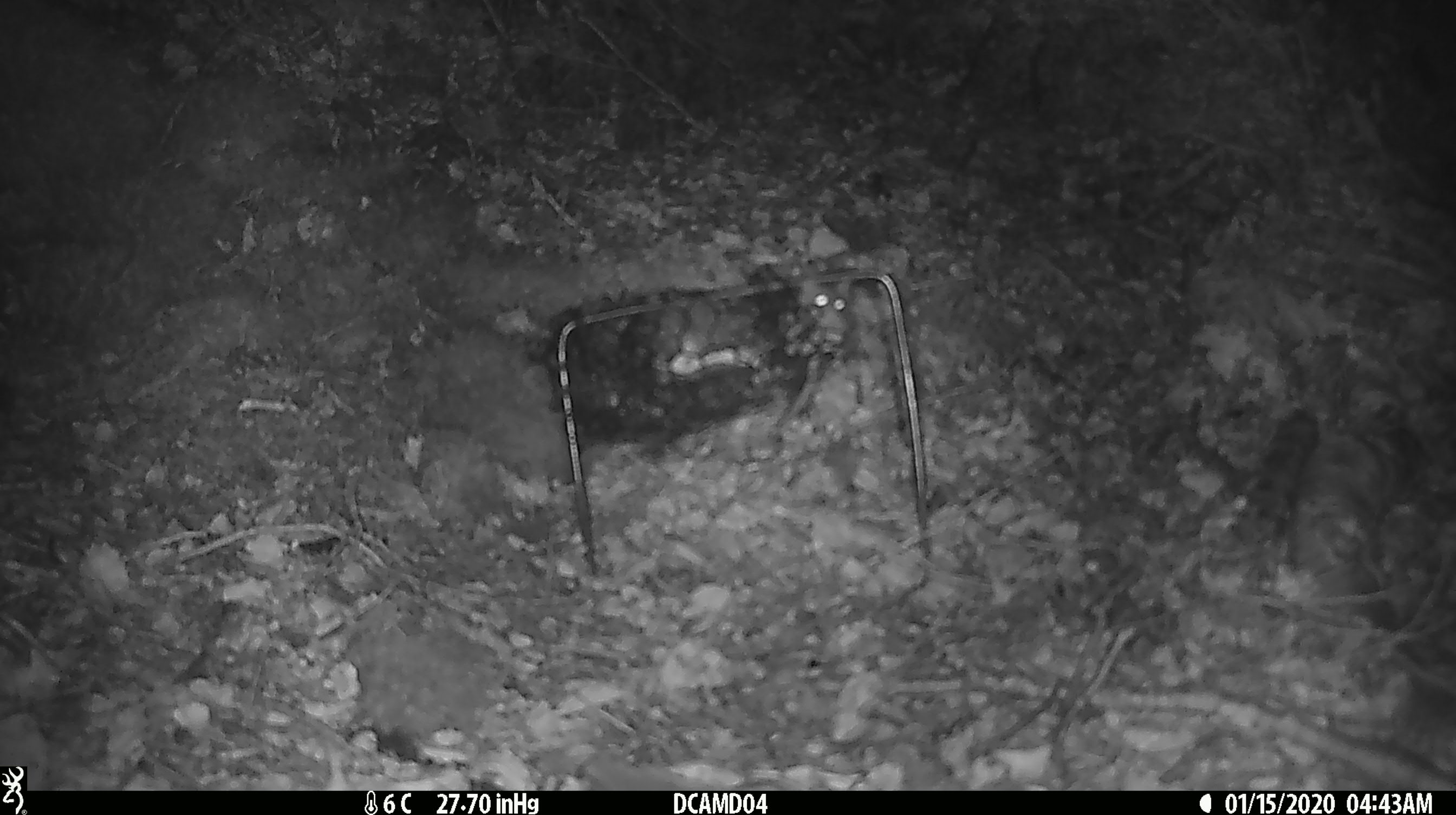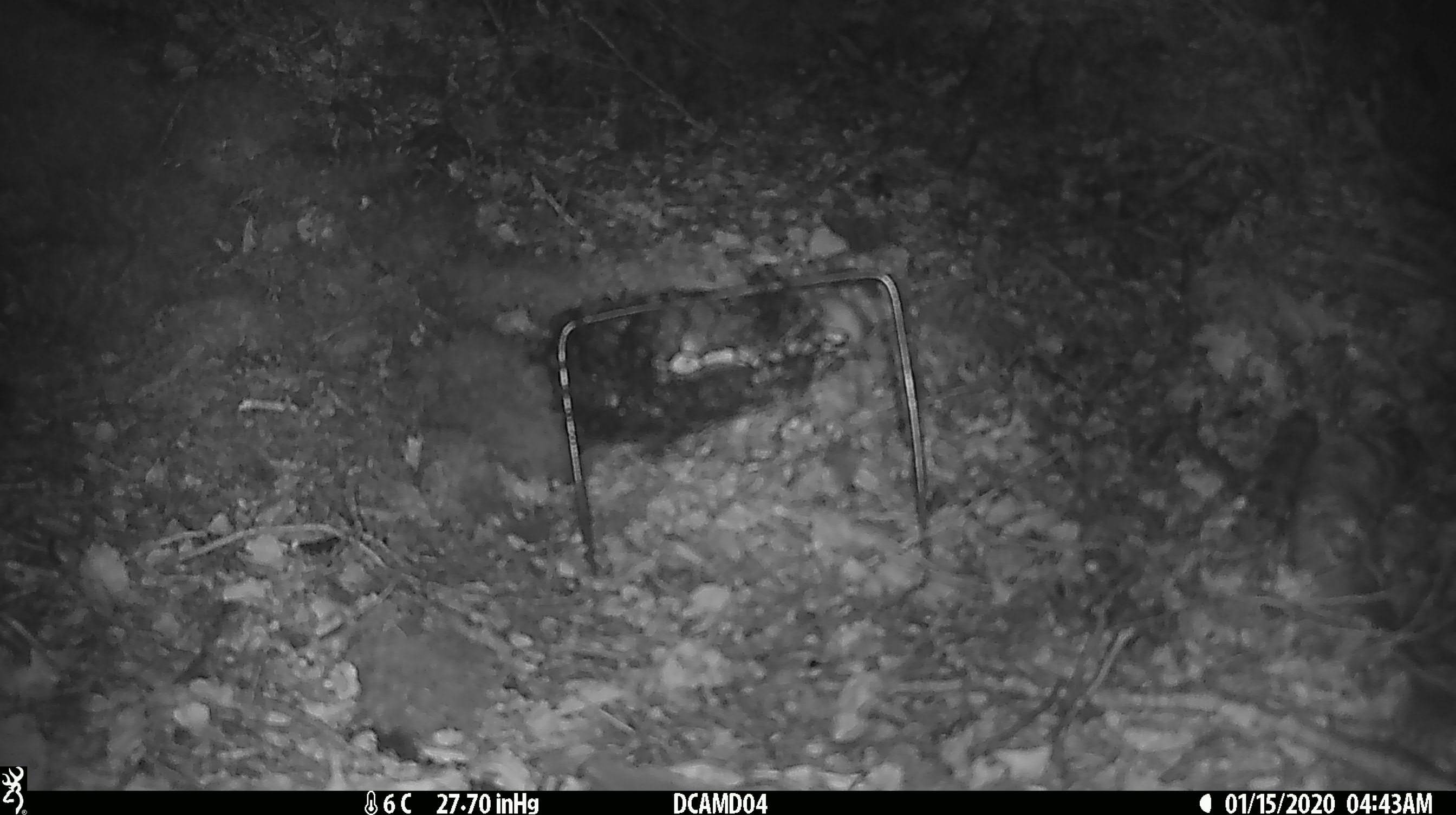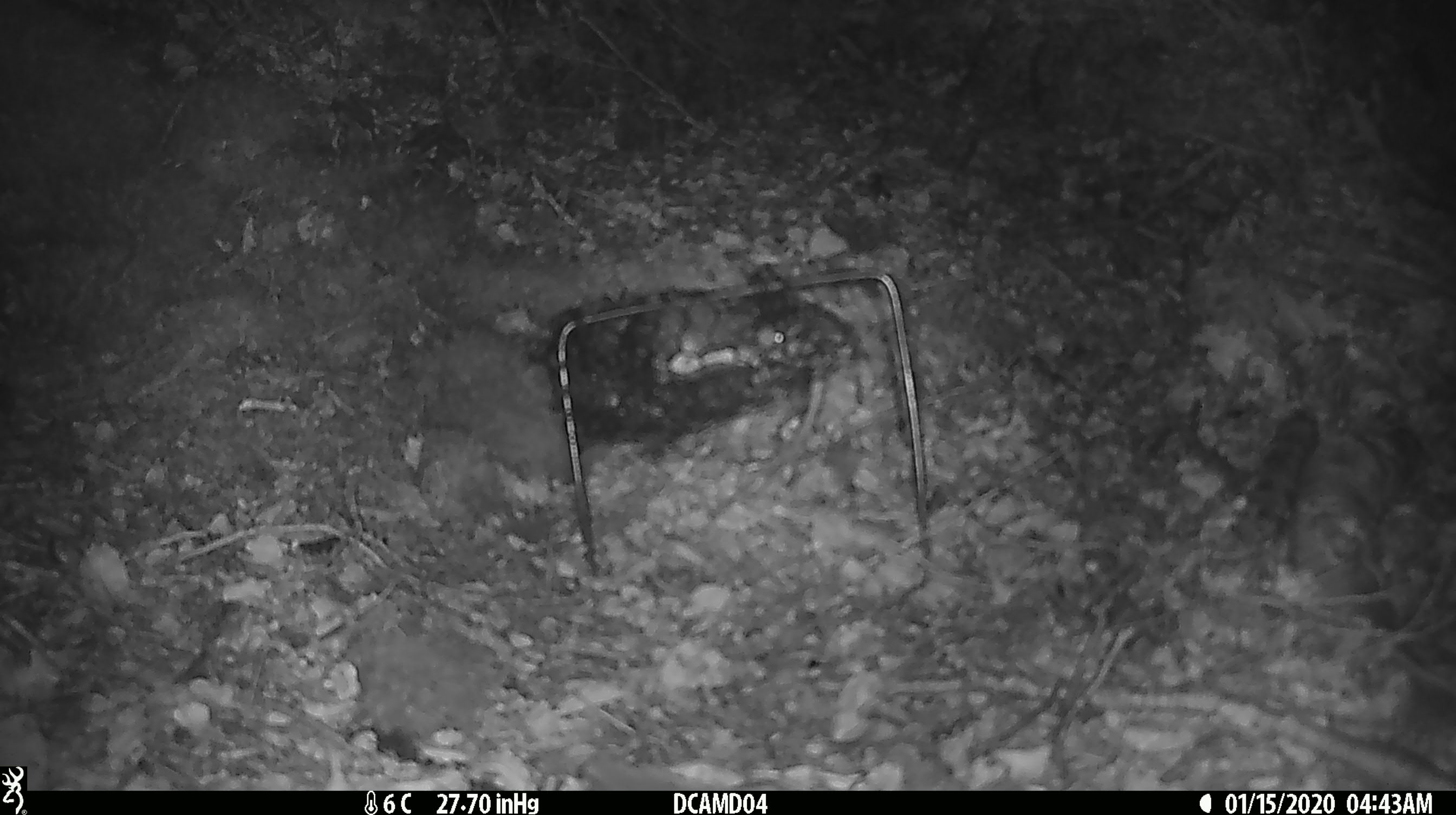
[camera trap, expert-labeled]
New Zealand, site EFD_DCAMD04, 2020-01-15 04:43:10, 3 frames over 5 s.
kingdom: Animalia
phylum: Chordata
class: Mammalia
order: Rodentia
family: Muridae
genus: Mus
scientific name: Mus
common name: mouse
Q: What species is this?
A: Mouse (Mus).